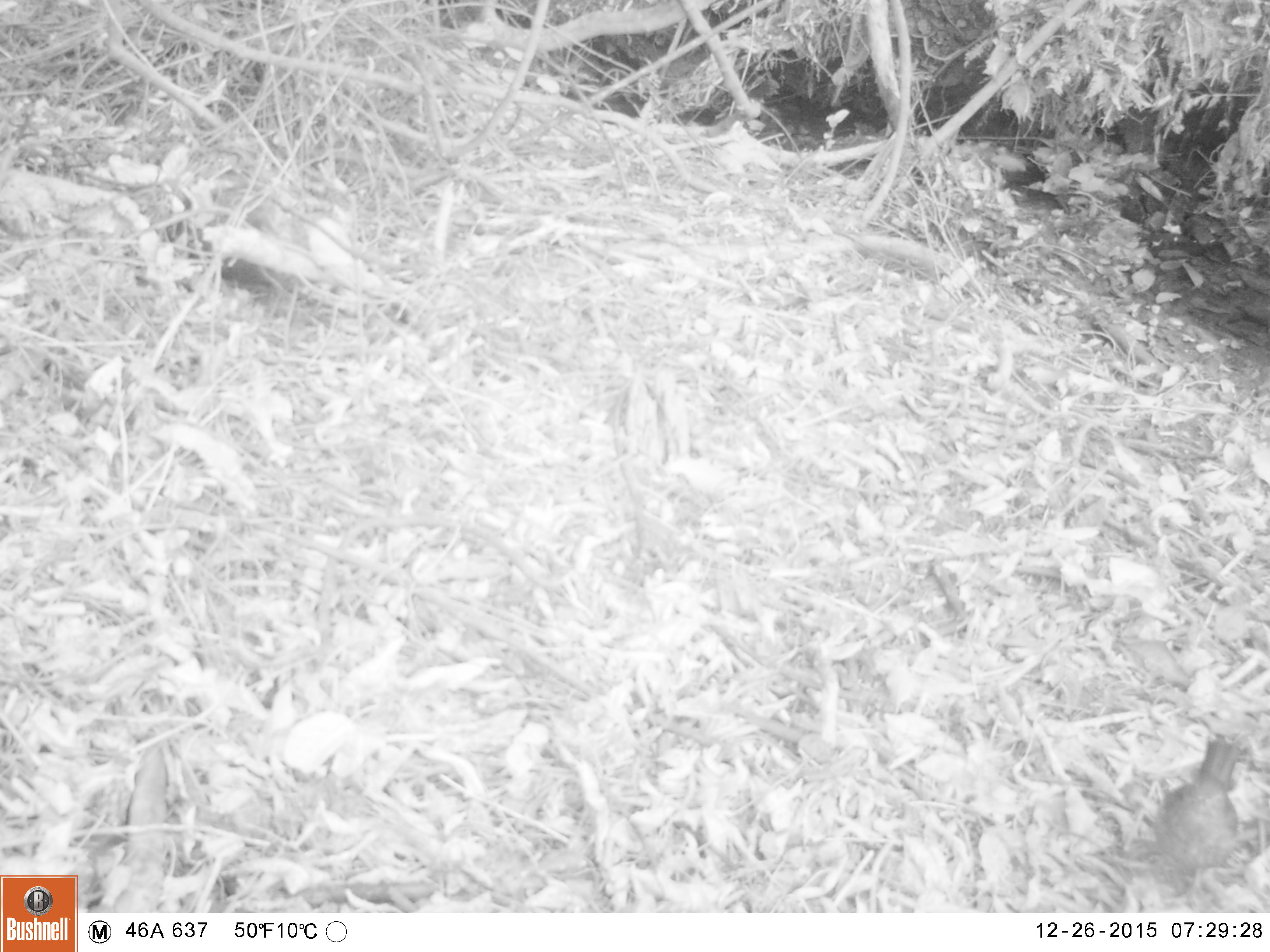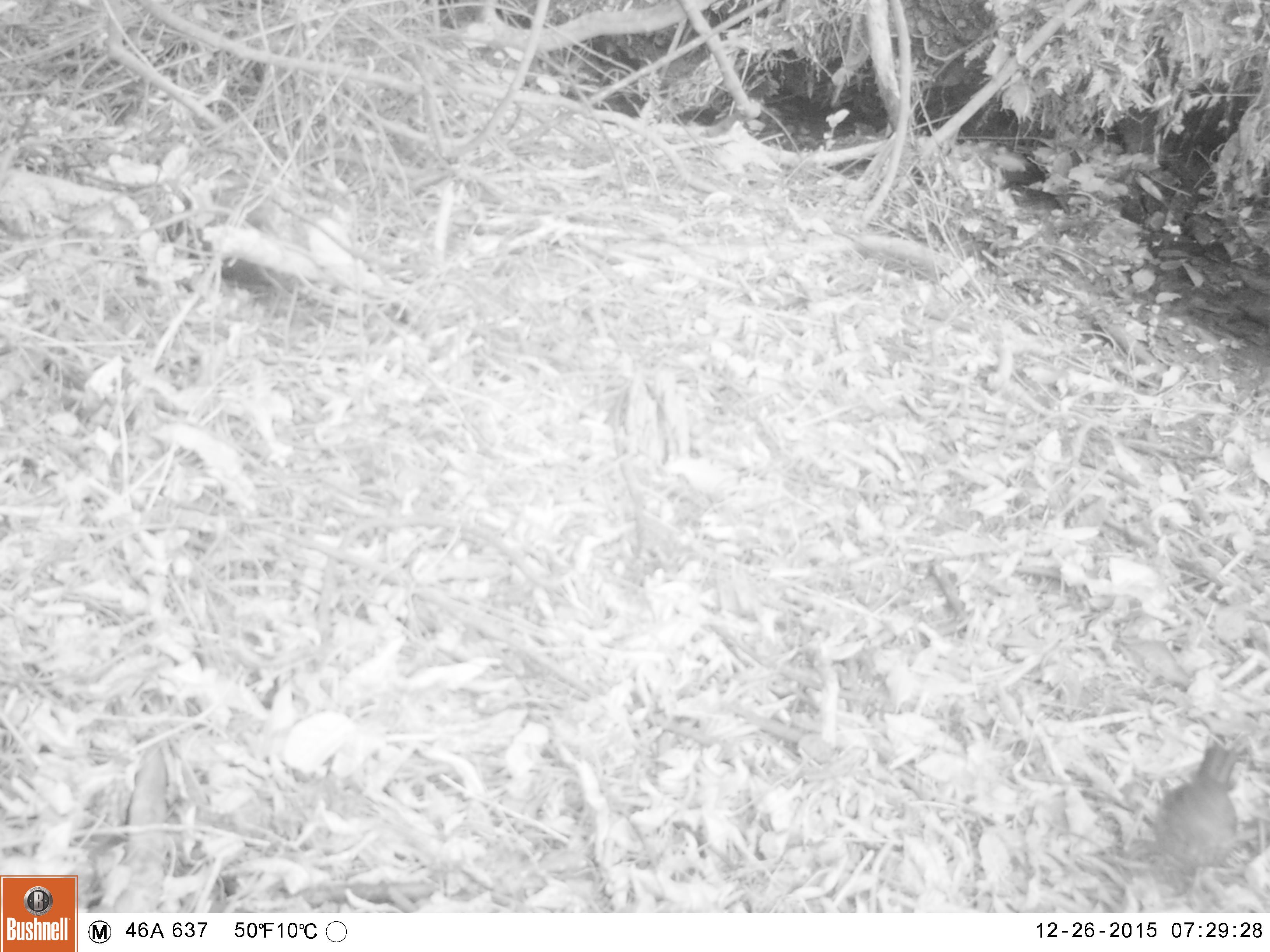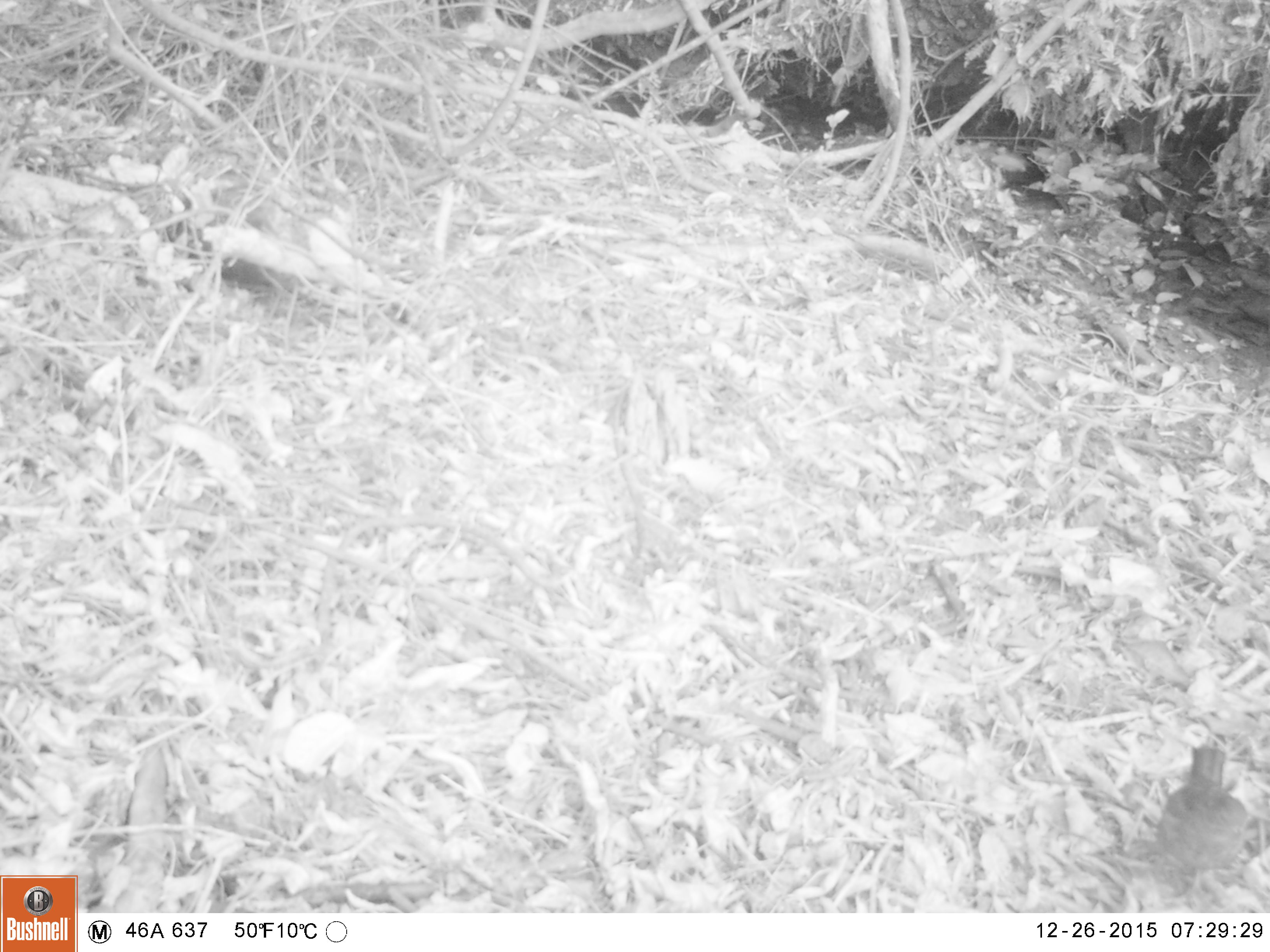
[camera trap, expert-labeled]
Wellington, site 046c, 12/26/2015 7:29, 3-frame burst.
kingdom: Animalia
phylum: Chordata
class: Aves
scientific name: Aves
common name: bird